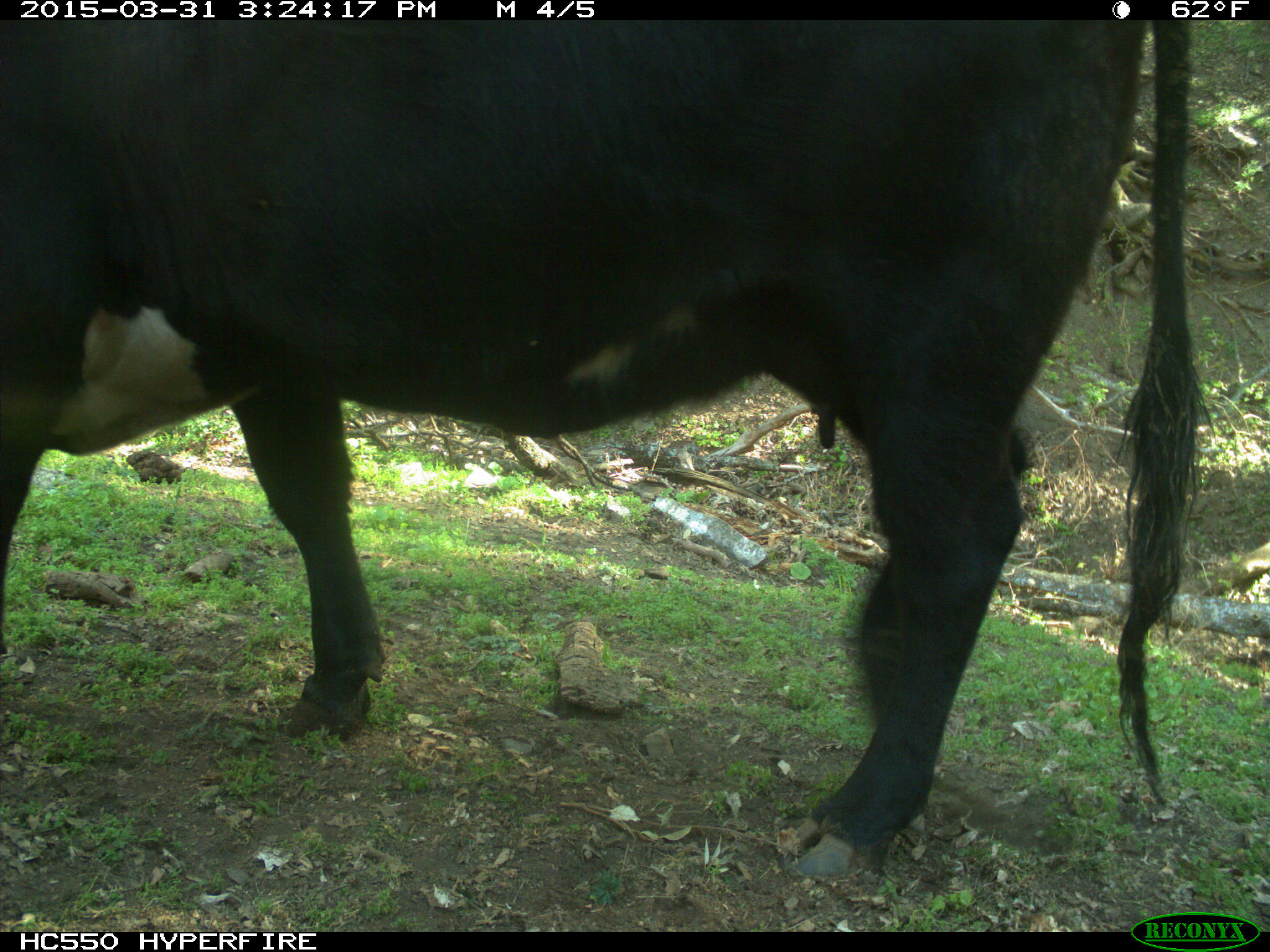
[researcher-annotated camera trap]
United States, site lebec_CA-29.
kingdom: Animalia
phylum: Chordata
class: Mammalia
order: Artiodactyla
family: Bovidae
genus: Bos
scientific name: Bos taurus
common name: domestic cow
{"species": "Bos taurus (domestic cow)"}